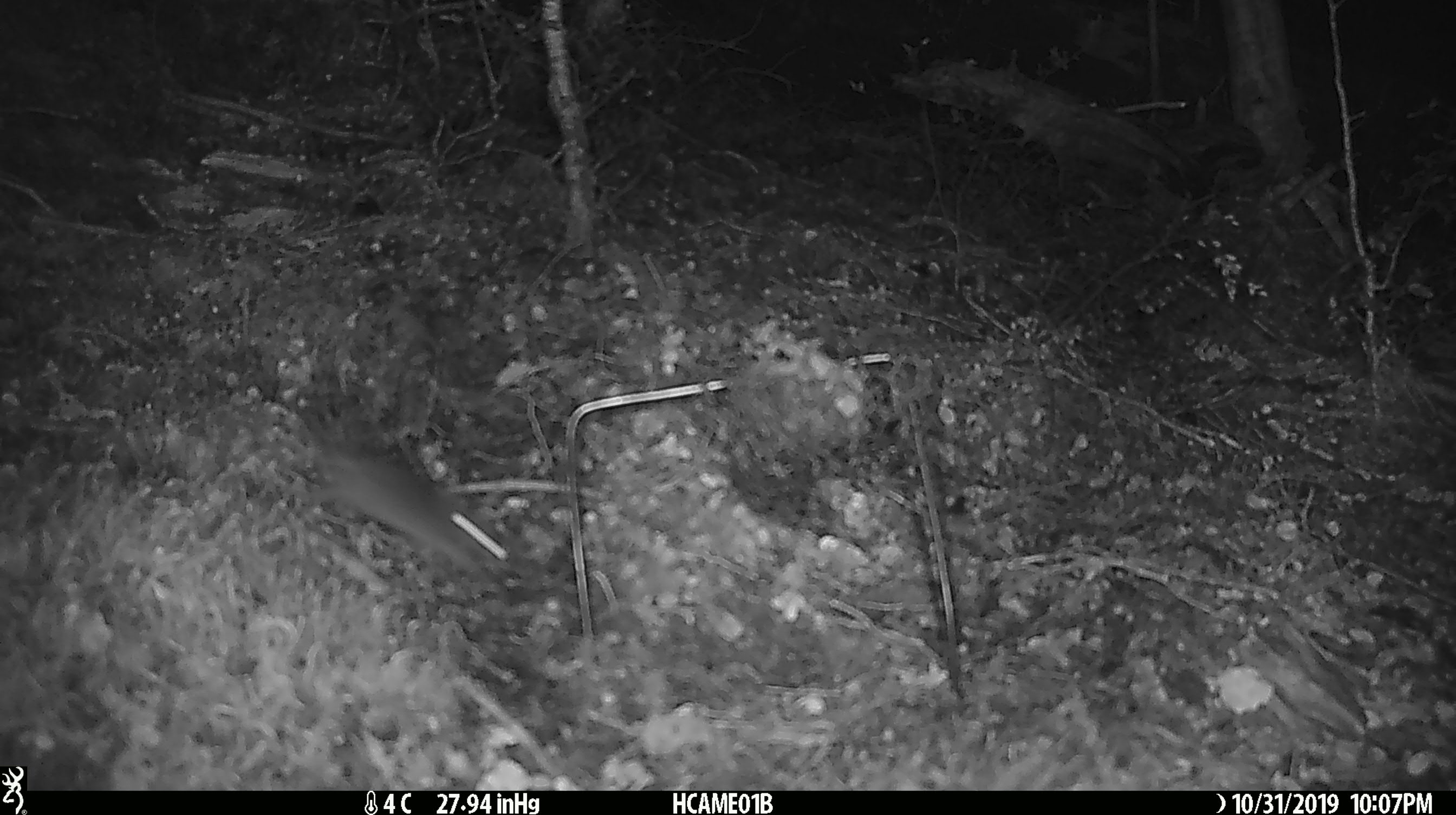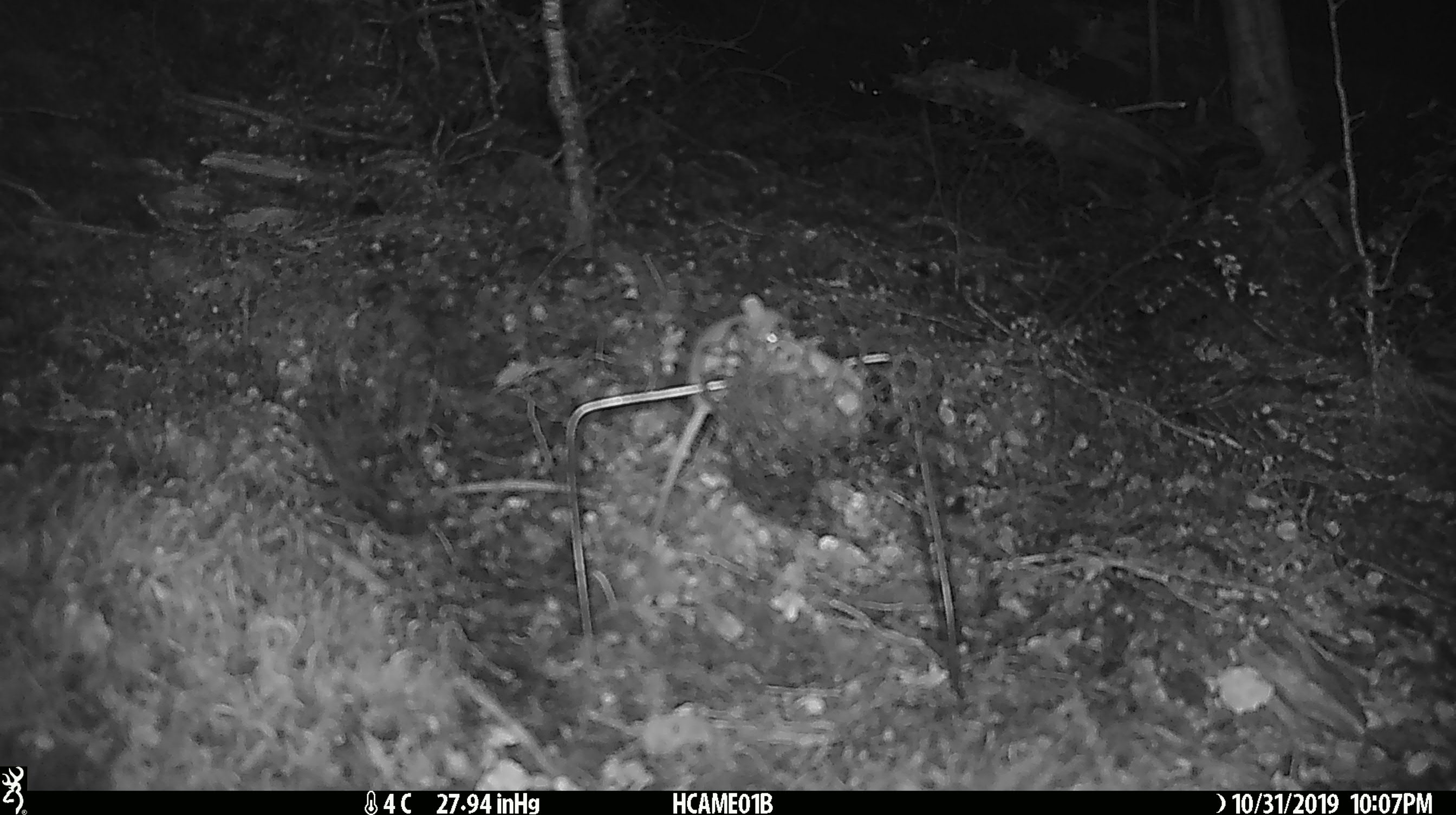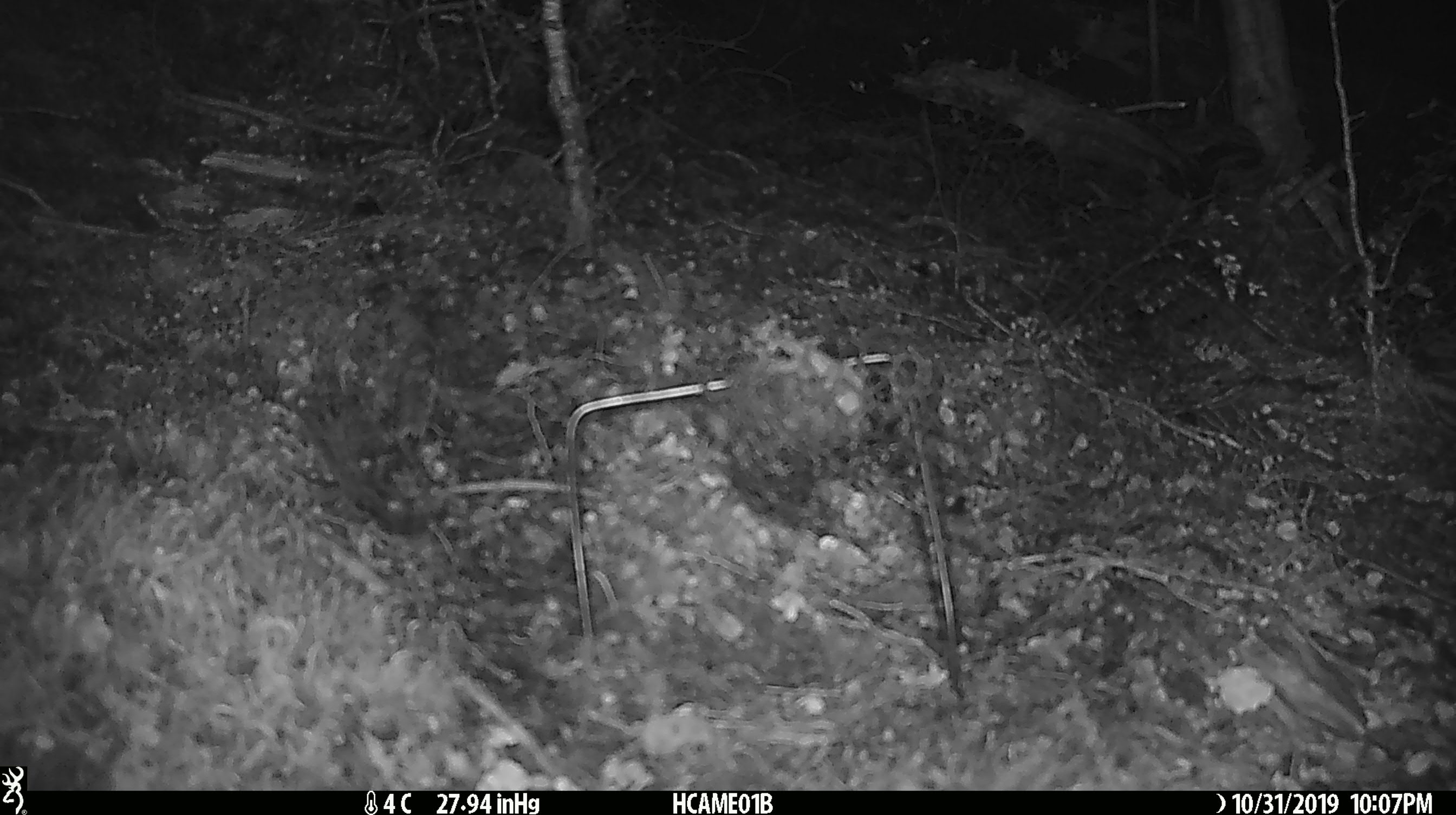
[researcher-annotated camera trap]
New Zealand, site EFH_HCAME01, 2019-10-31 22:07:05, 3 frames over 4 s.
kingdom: Animalia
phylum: Chordata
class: Mammalia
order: Rodentia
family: Muridae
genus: Mus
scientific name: Mus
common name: mouse